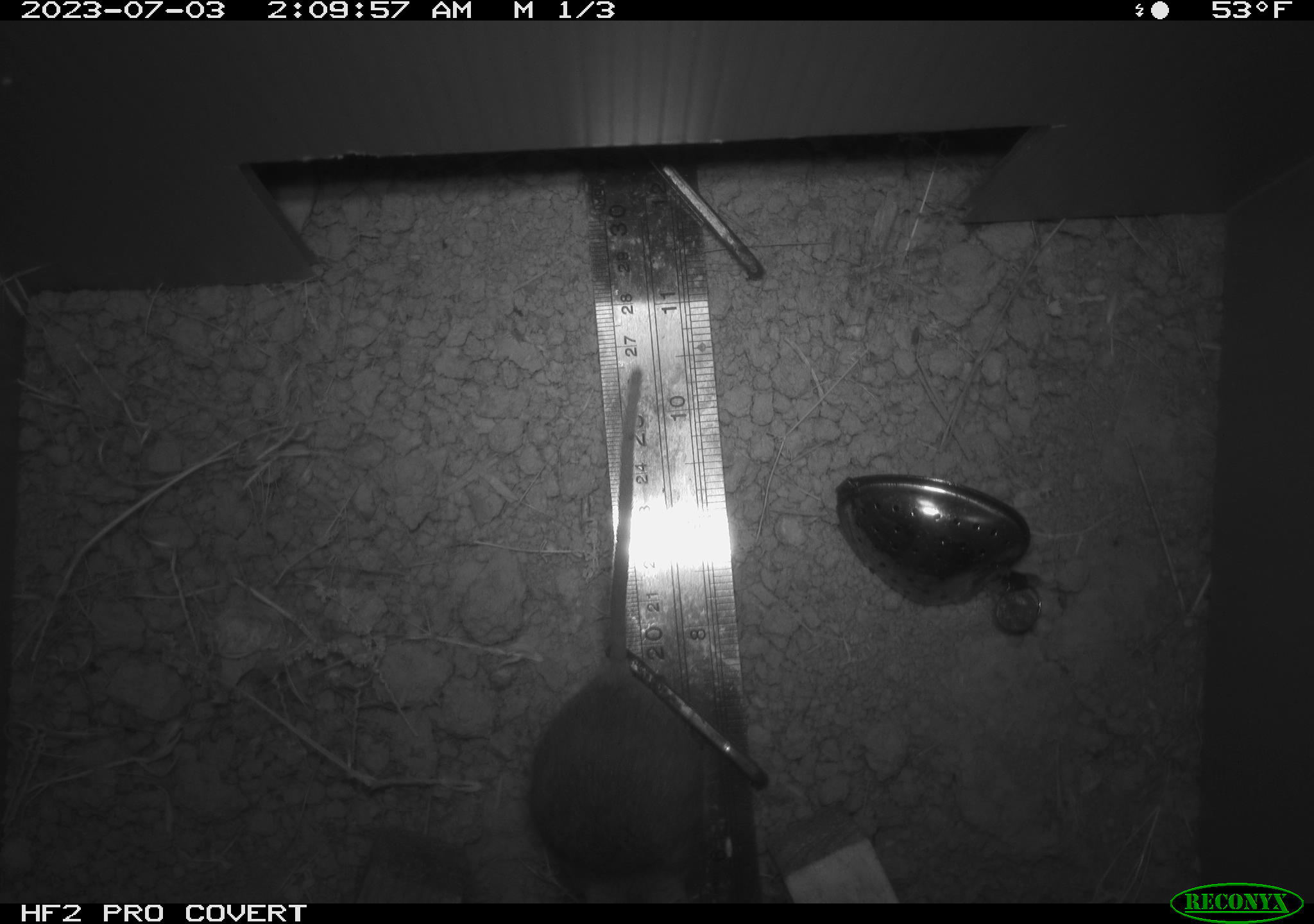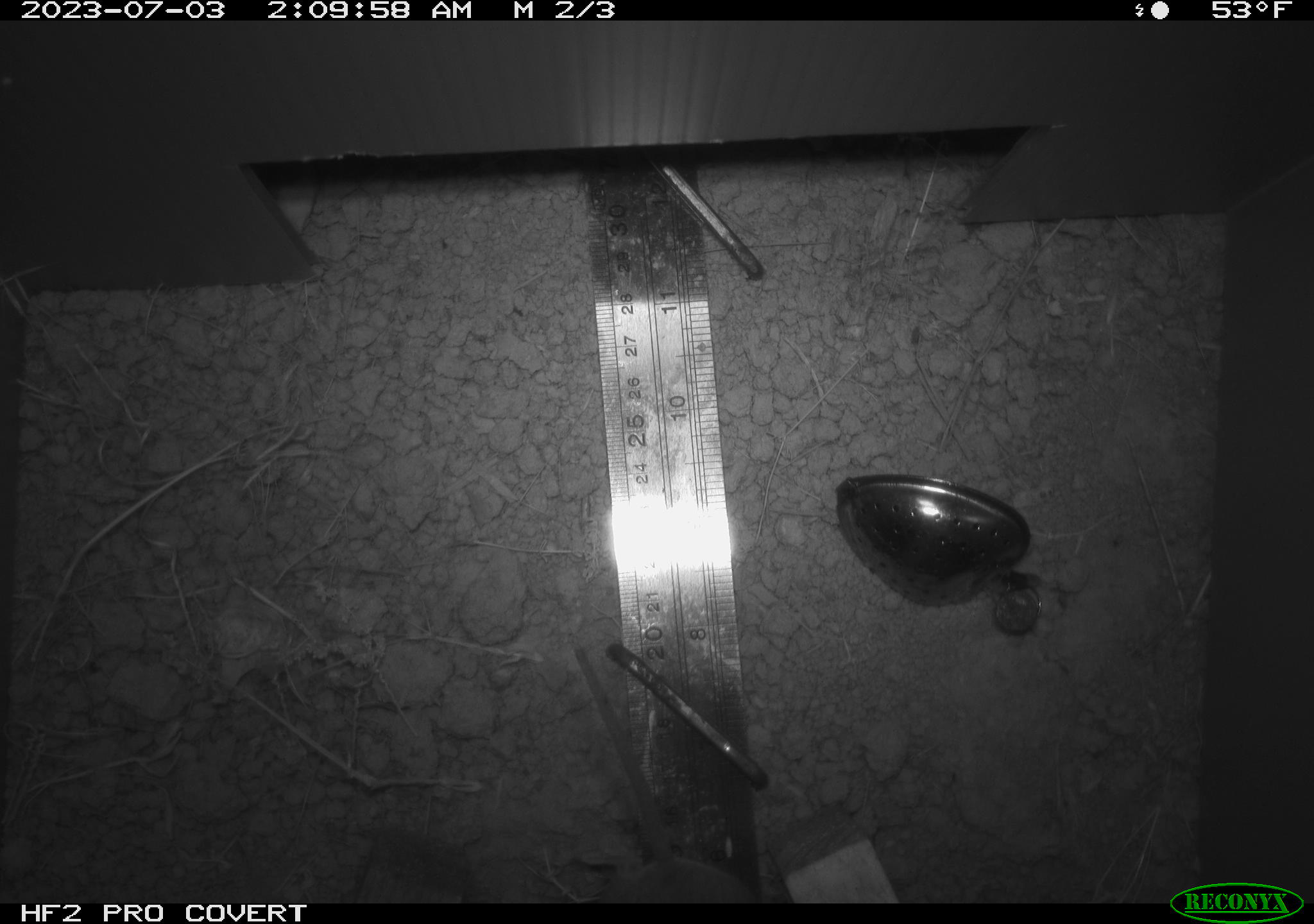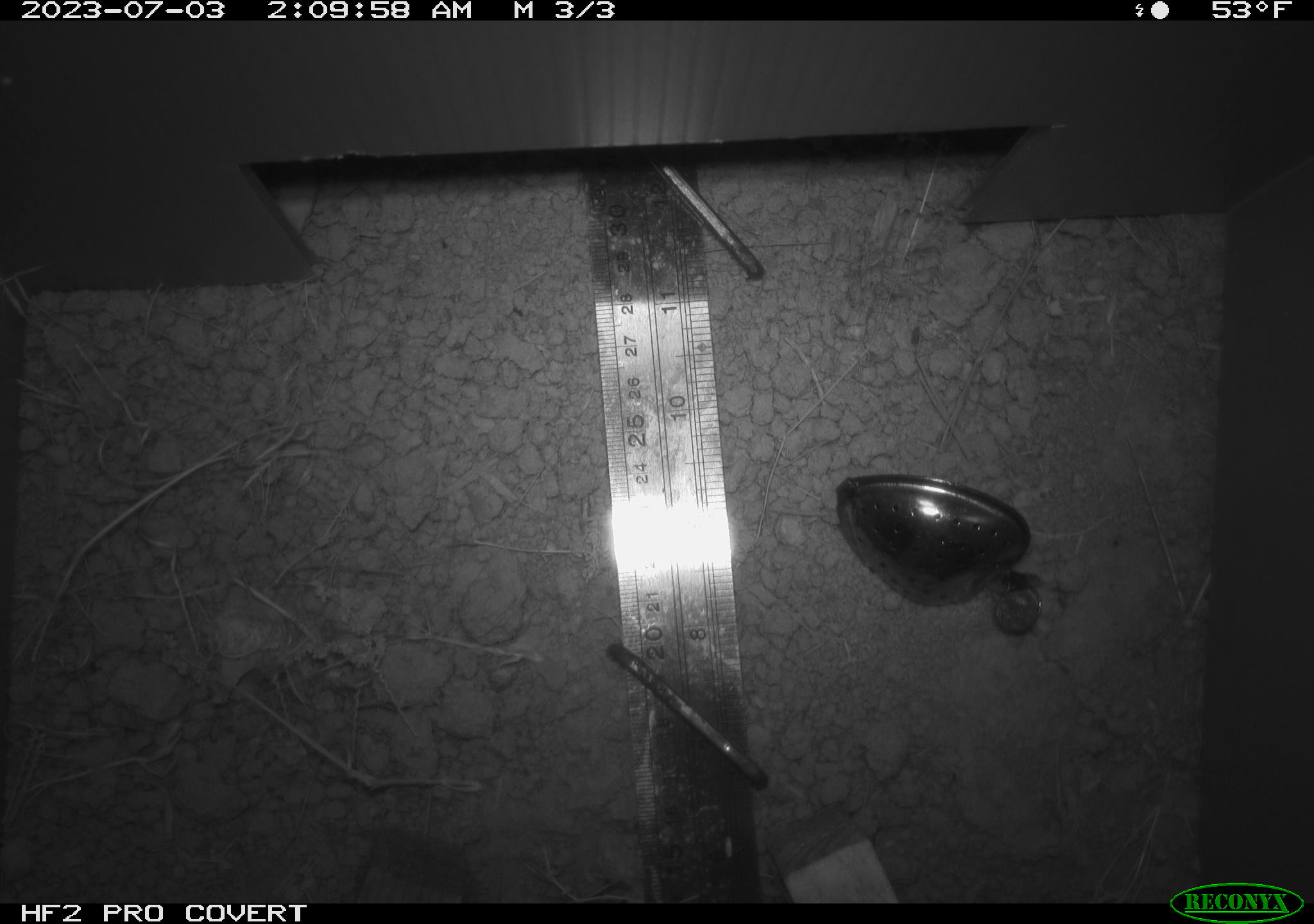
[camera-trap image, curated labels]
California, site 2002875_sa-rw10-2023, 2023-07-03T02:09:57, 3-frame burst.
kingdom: Animalia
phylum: Chordata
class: Mammalia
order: Rodentia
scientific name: Rodentia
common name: rodent